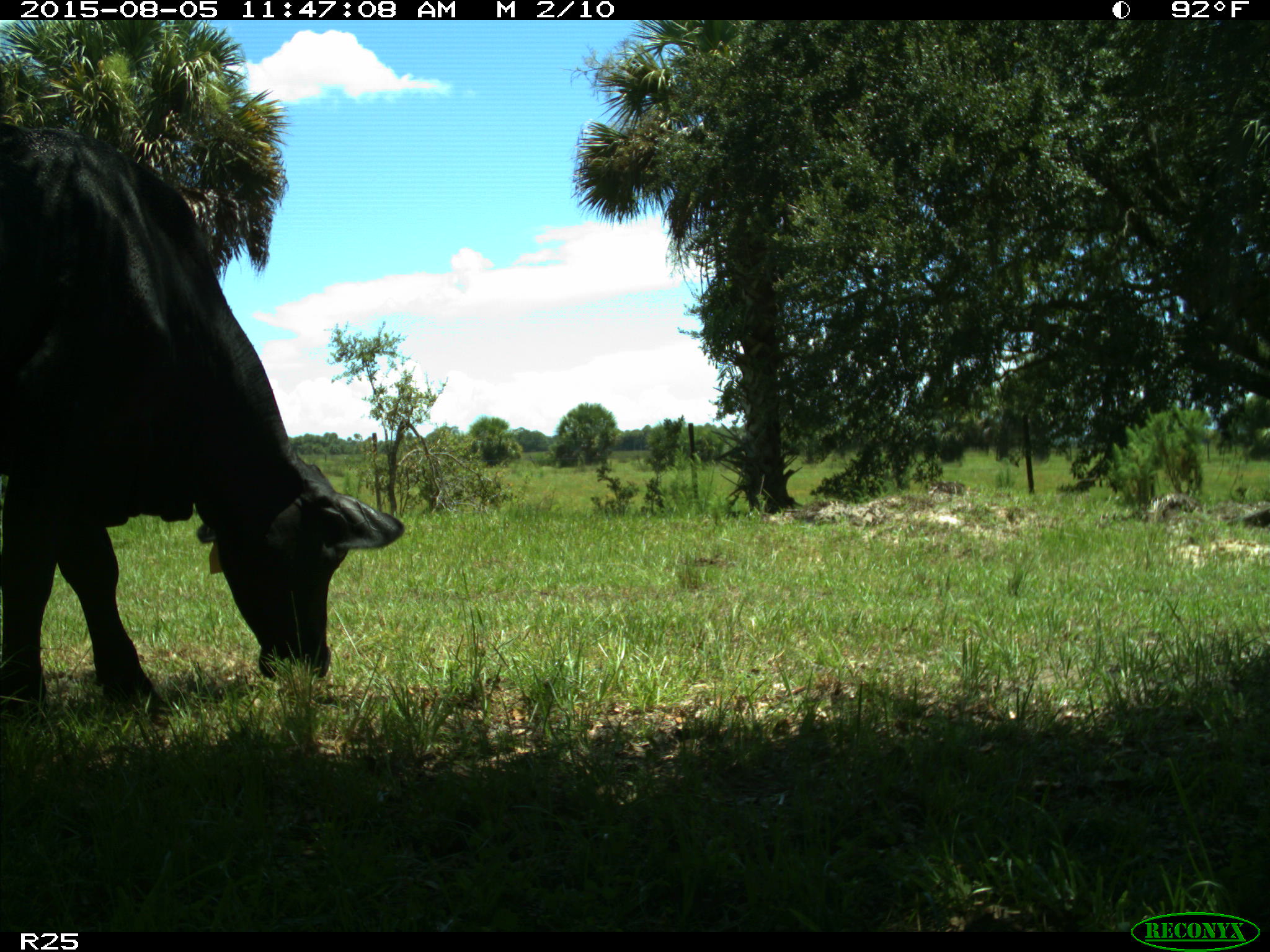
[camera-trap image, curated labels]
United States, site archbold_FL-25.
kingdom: Animalia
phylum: Chordata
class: Mammalia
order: Artiodactyla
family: Bovidae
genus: Bos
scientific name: Bos taurus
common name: domestic cow